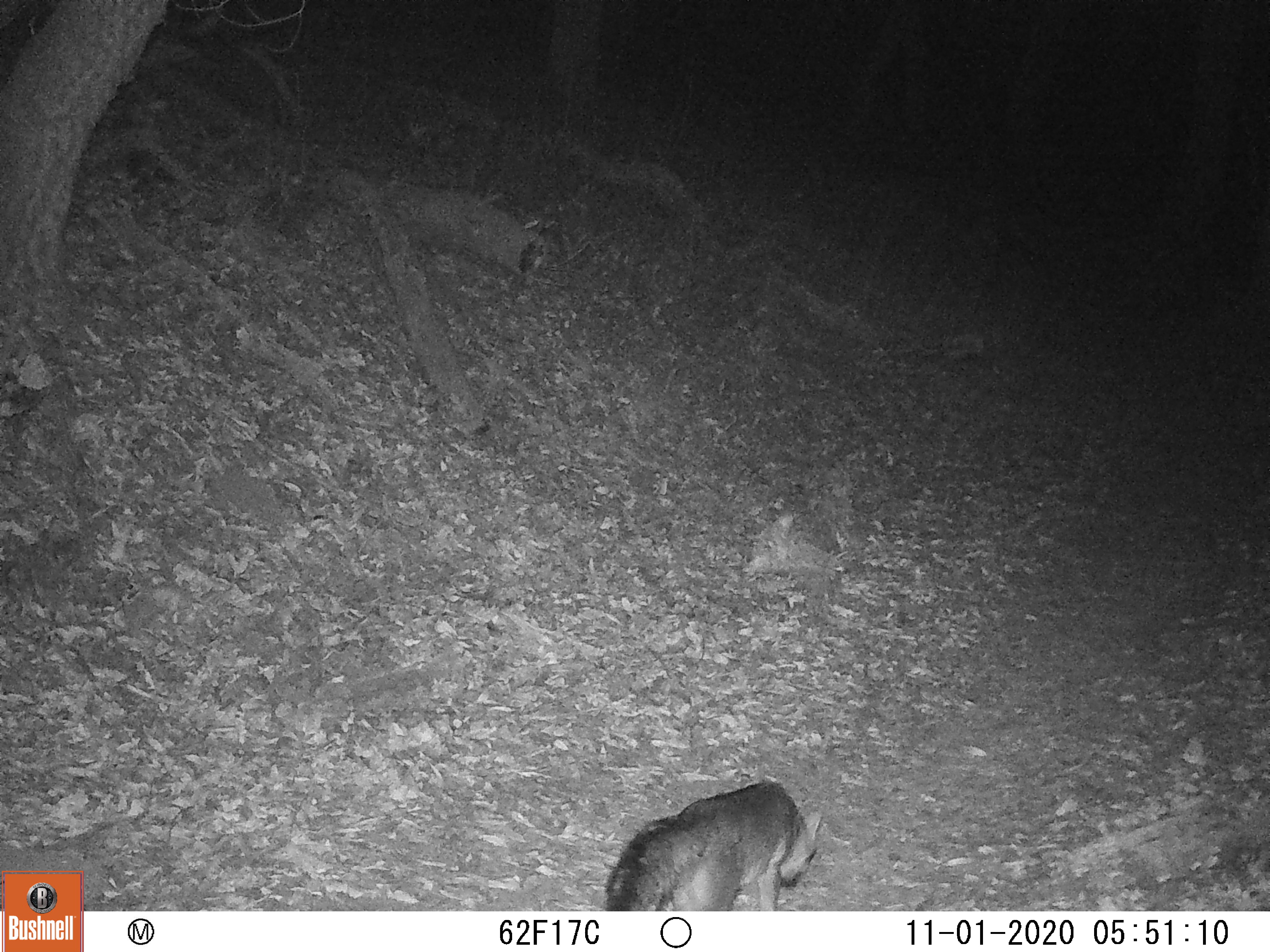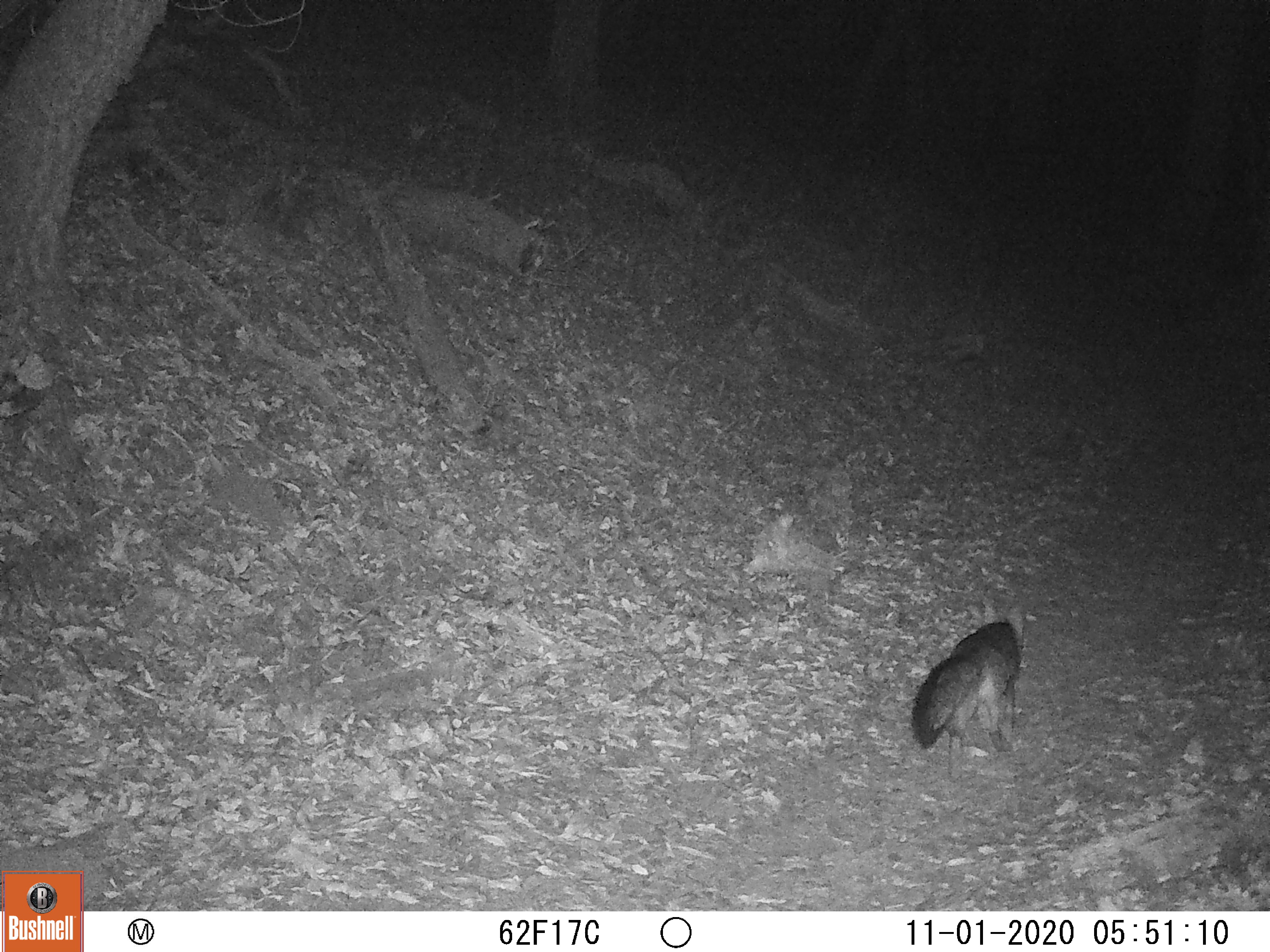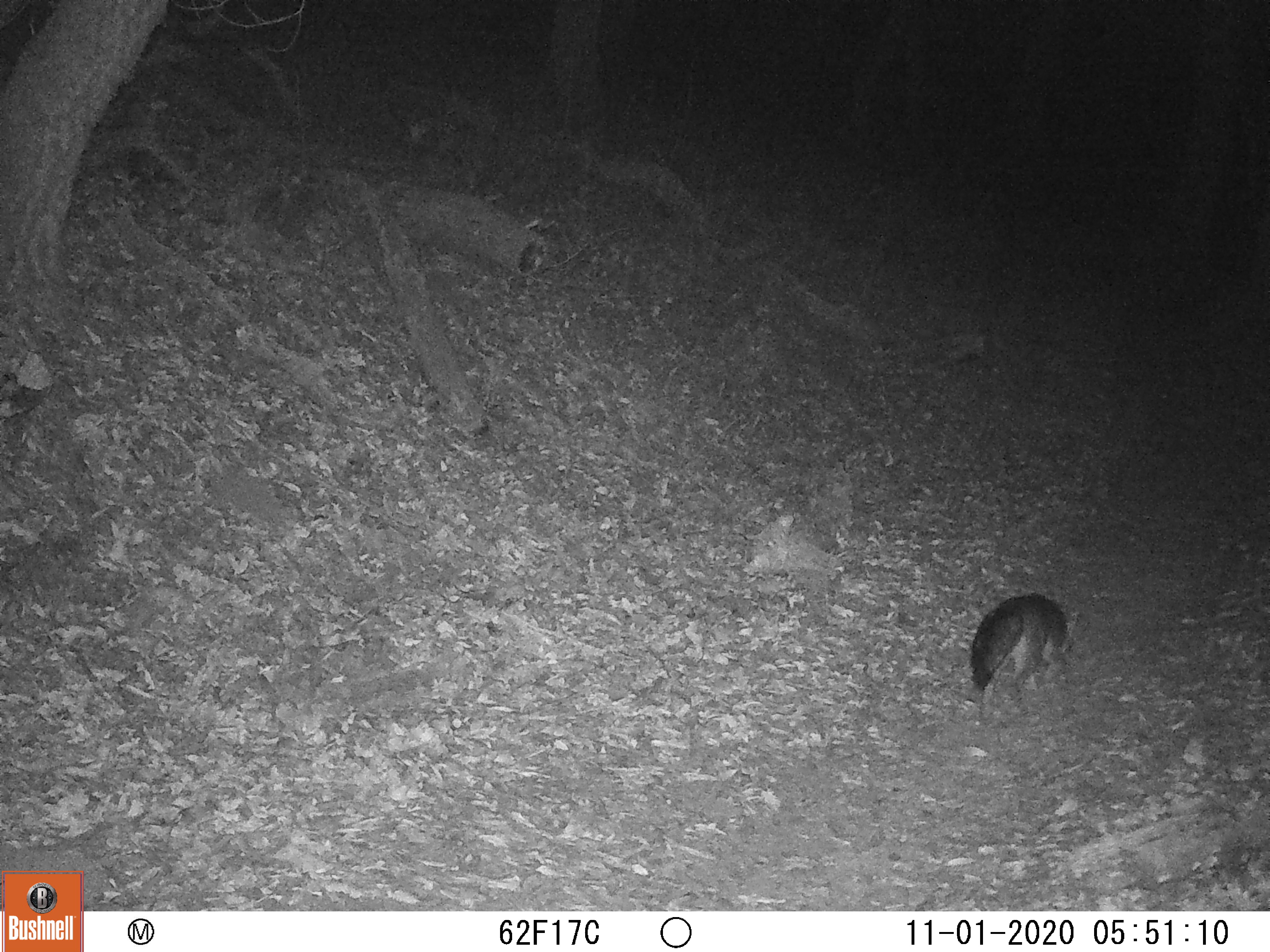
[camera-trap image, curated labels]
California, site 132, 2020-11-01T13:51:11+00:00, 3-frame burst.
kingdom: Animalia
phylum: Chordata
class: Mammalia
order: Carnivora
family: Canidae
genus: Urocyon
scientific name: Urocyon cinereoargenteus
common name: gray fox